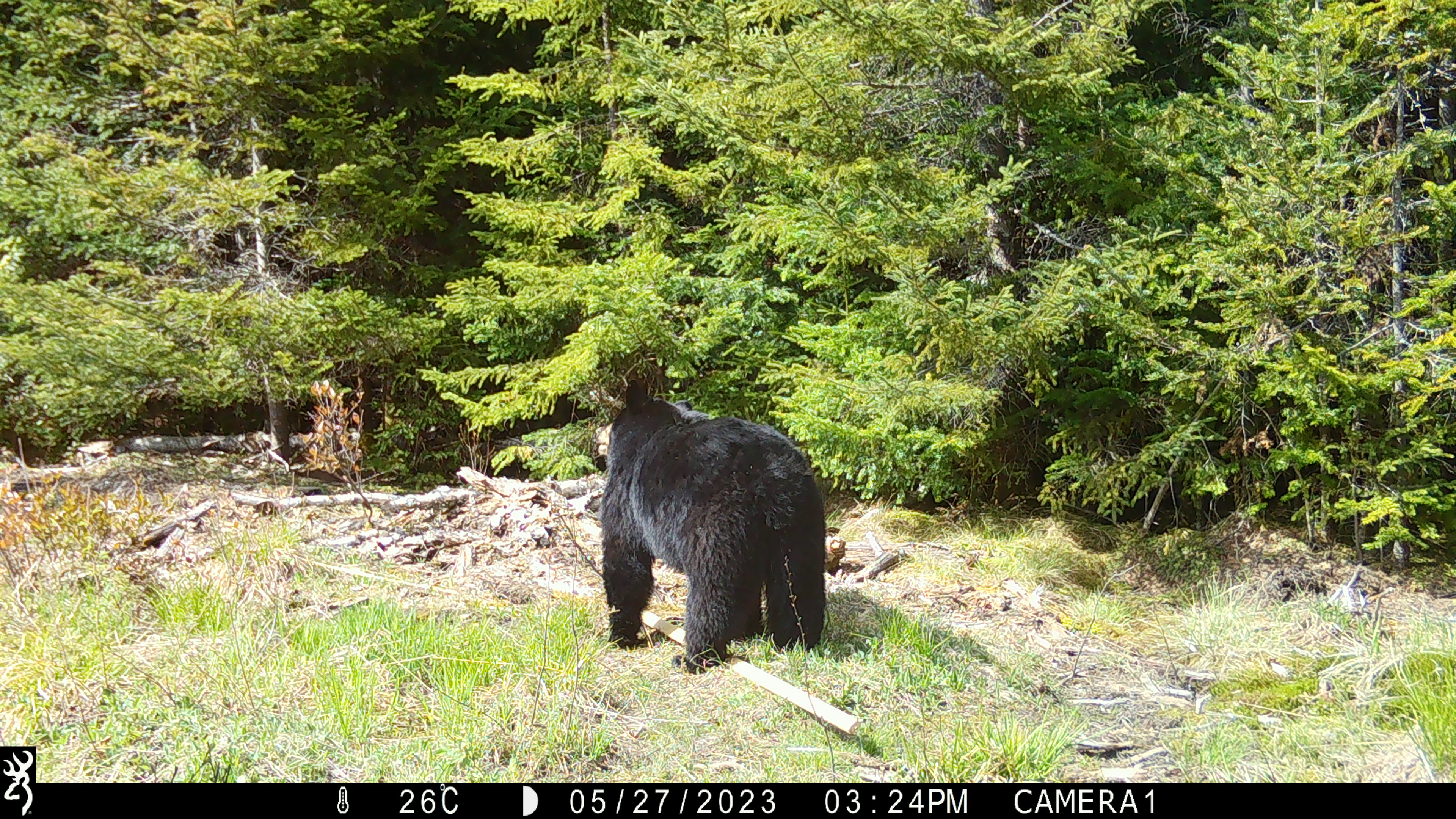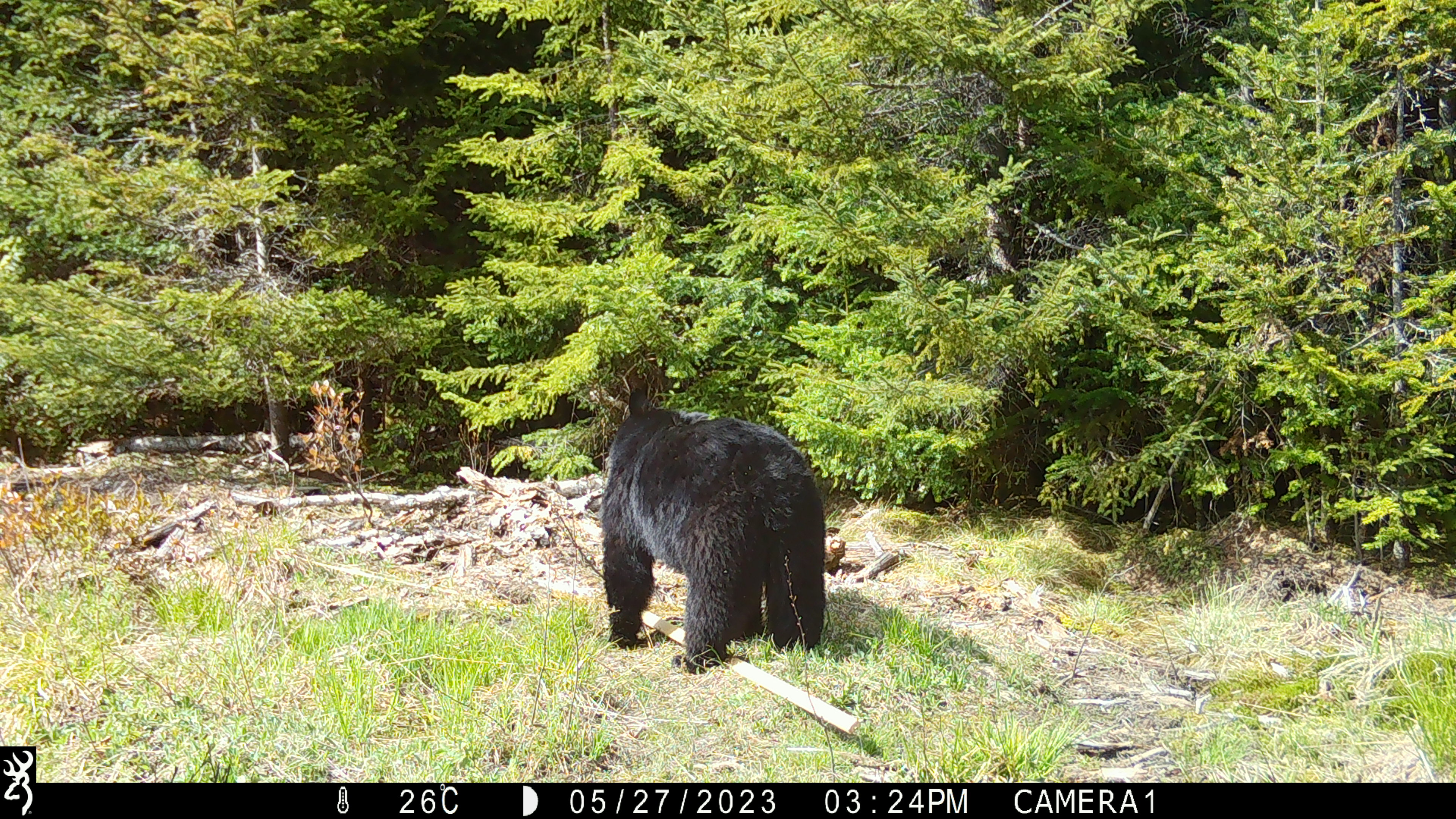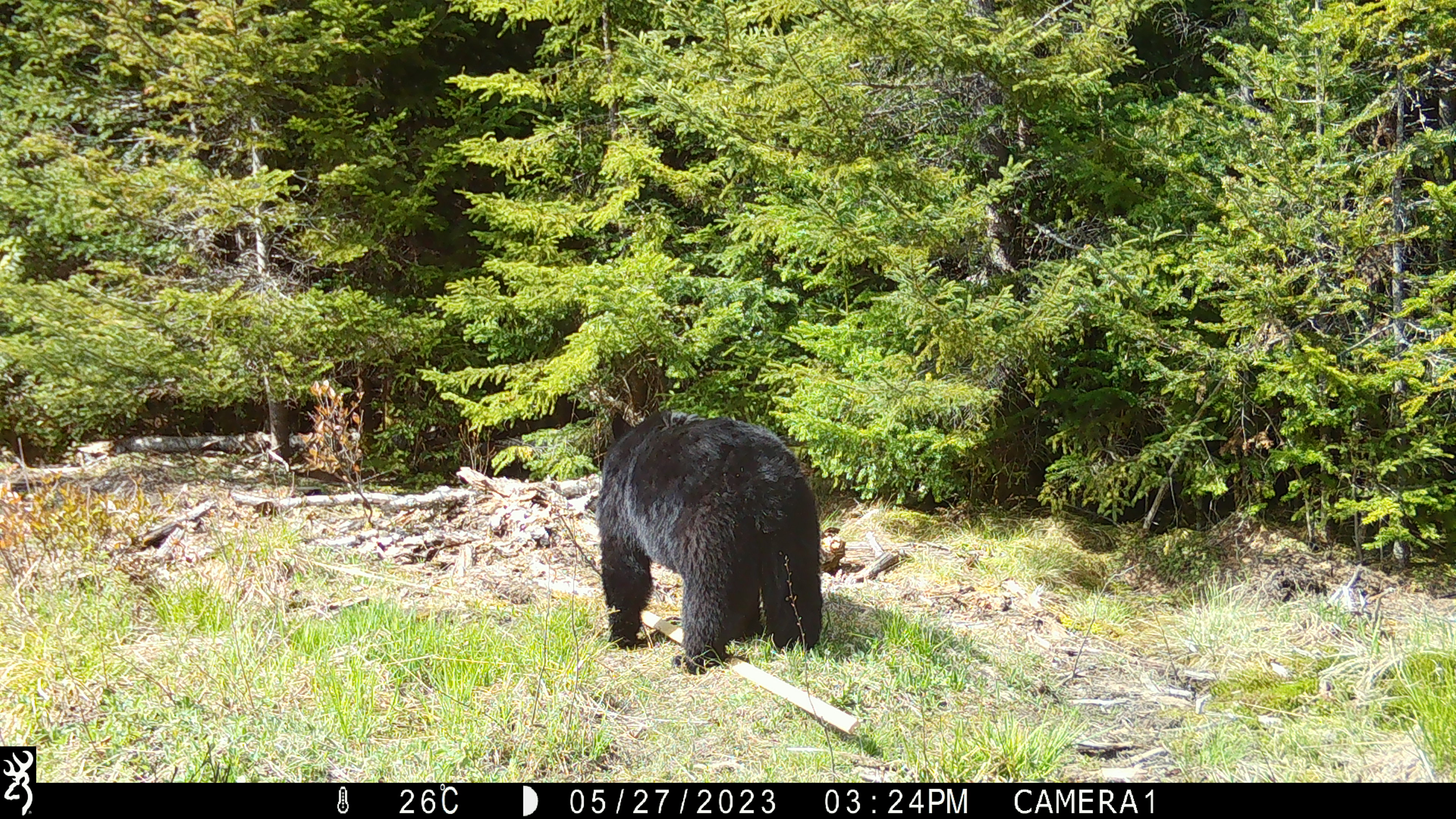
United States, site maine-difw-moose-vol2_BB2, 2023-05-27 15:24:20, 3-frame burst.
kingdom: Animalia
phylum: Chordata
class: Mammalia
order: Carnivora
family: Ursidae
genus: Ursus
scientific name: Ursus americanus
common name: black bear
Black bear (Ursus americanus).